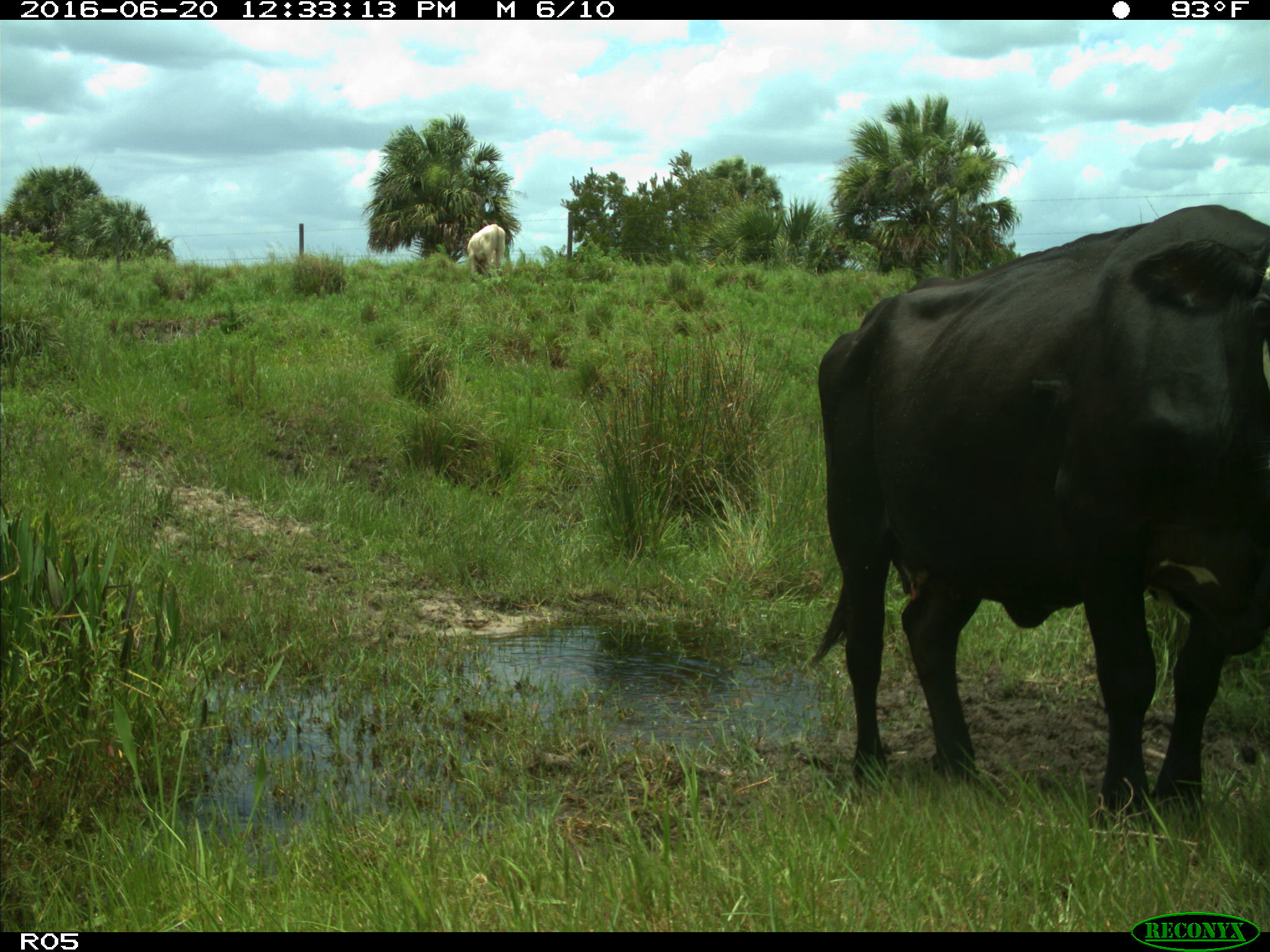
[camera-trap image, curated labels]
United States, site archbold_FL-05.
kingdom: Animalia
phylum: Chordata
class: Mammalia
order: Artiodactyla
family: Bovidae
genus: Bos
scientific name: Bos taurus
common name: domestic cow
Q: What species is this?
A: Bos taurus (domestic cow).